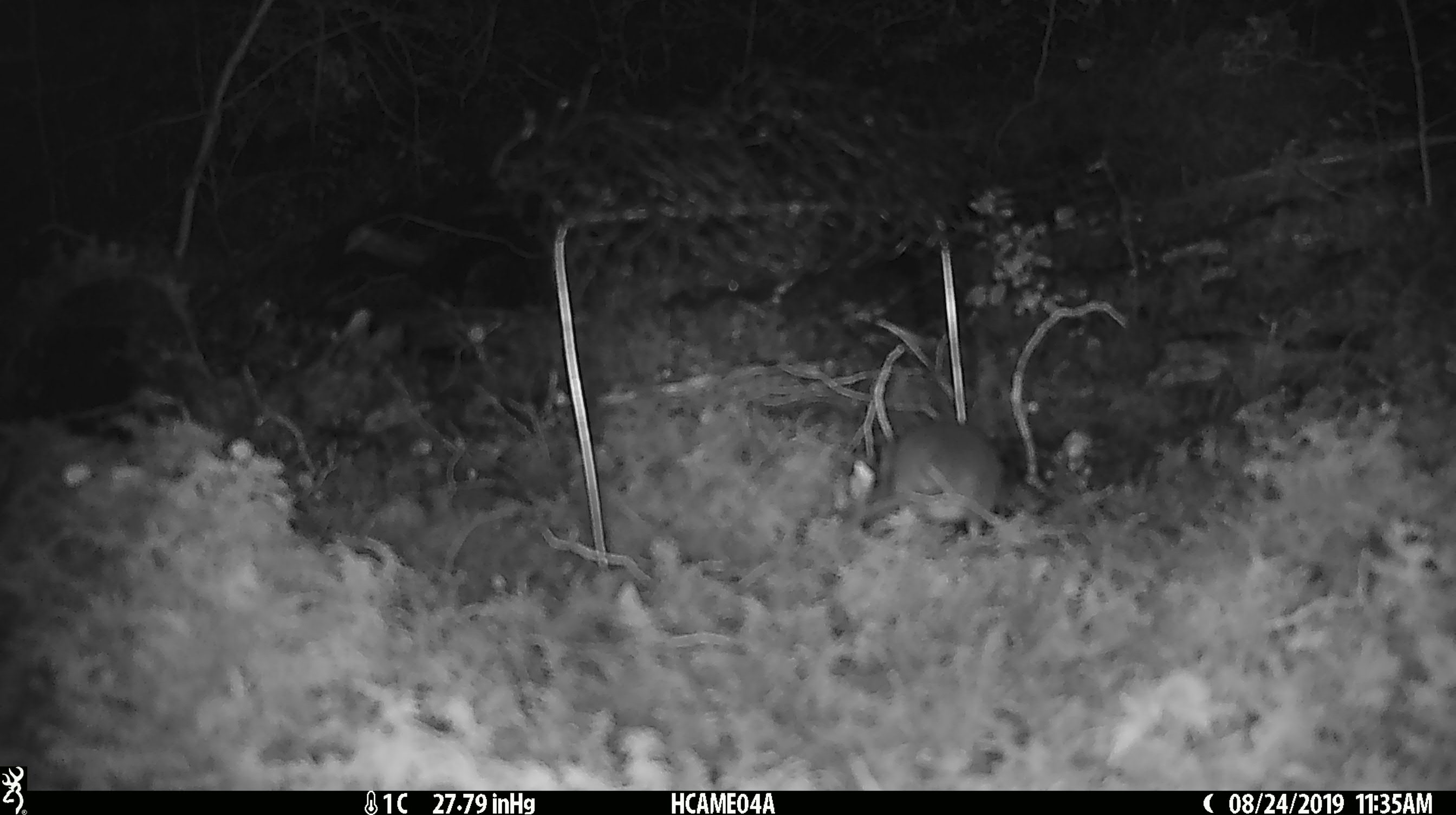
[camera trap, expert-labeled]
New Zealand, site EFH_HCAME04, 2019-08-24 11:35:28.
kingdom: Animalia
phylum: Chordata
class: Mammalia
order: Rodentia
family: Muridae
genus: Mus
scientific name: Mus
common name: mouse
Mouse (Mus).